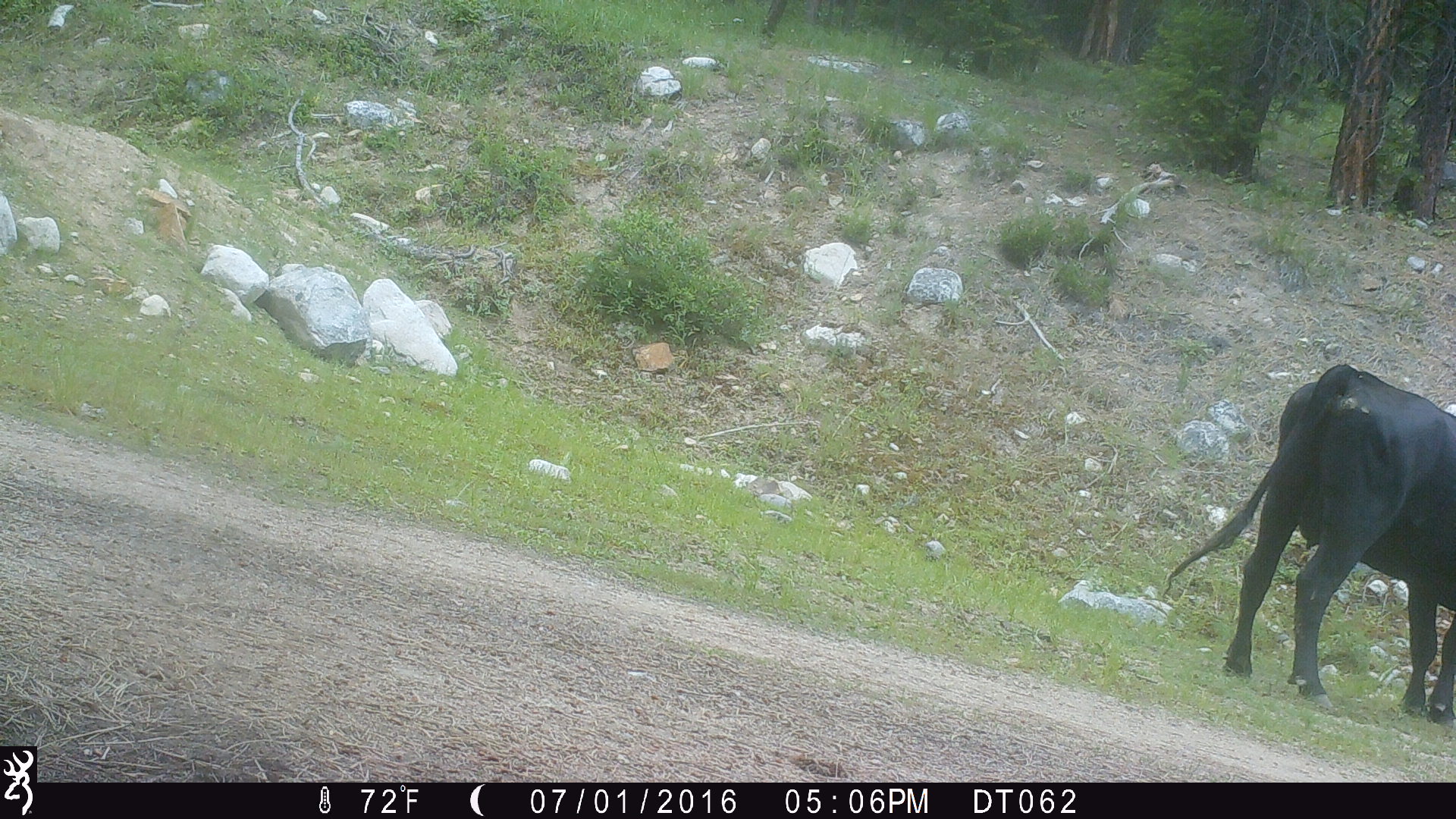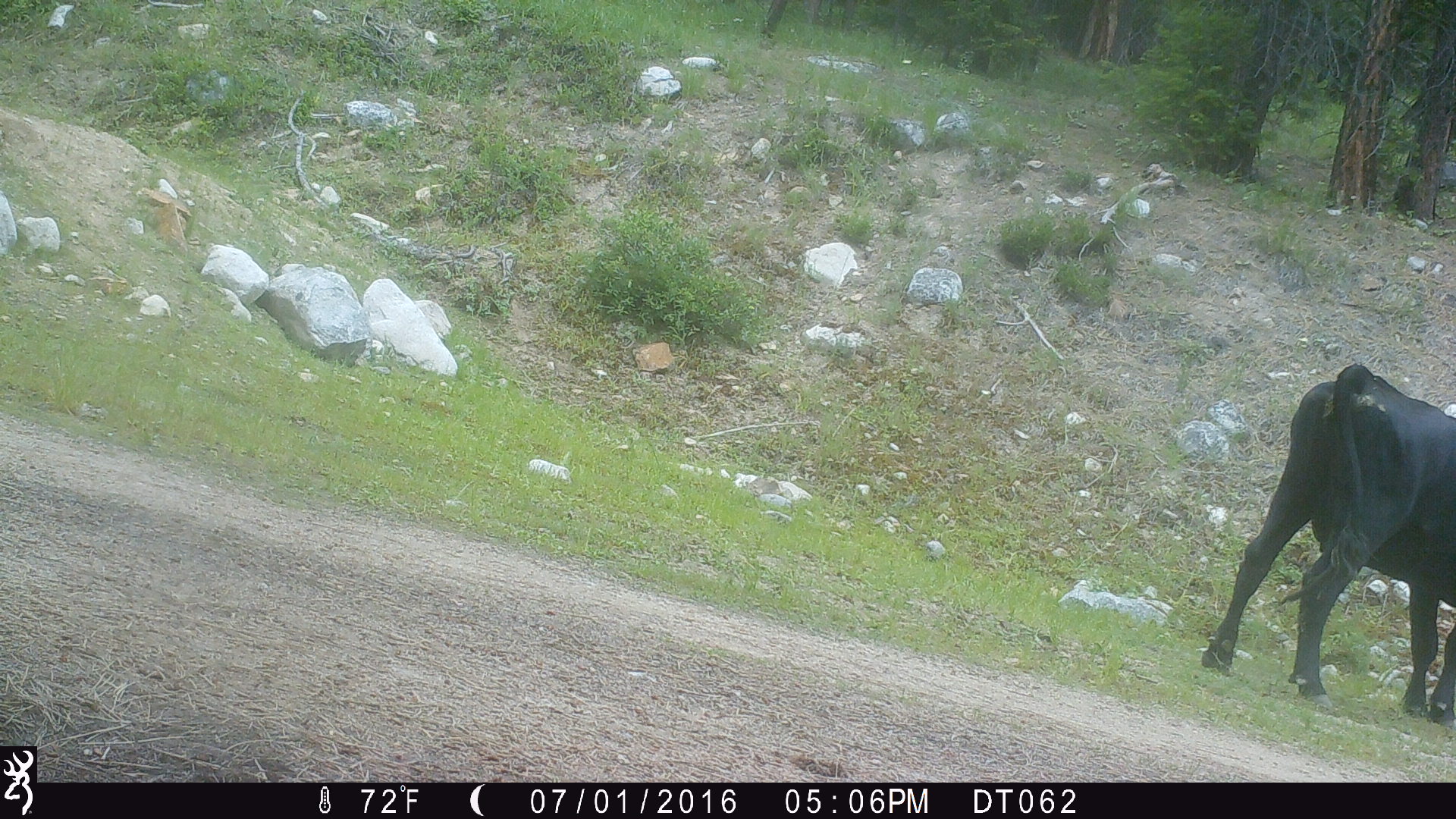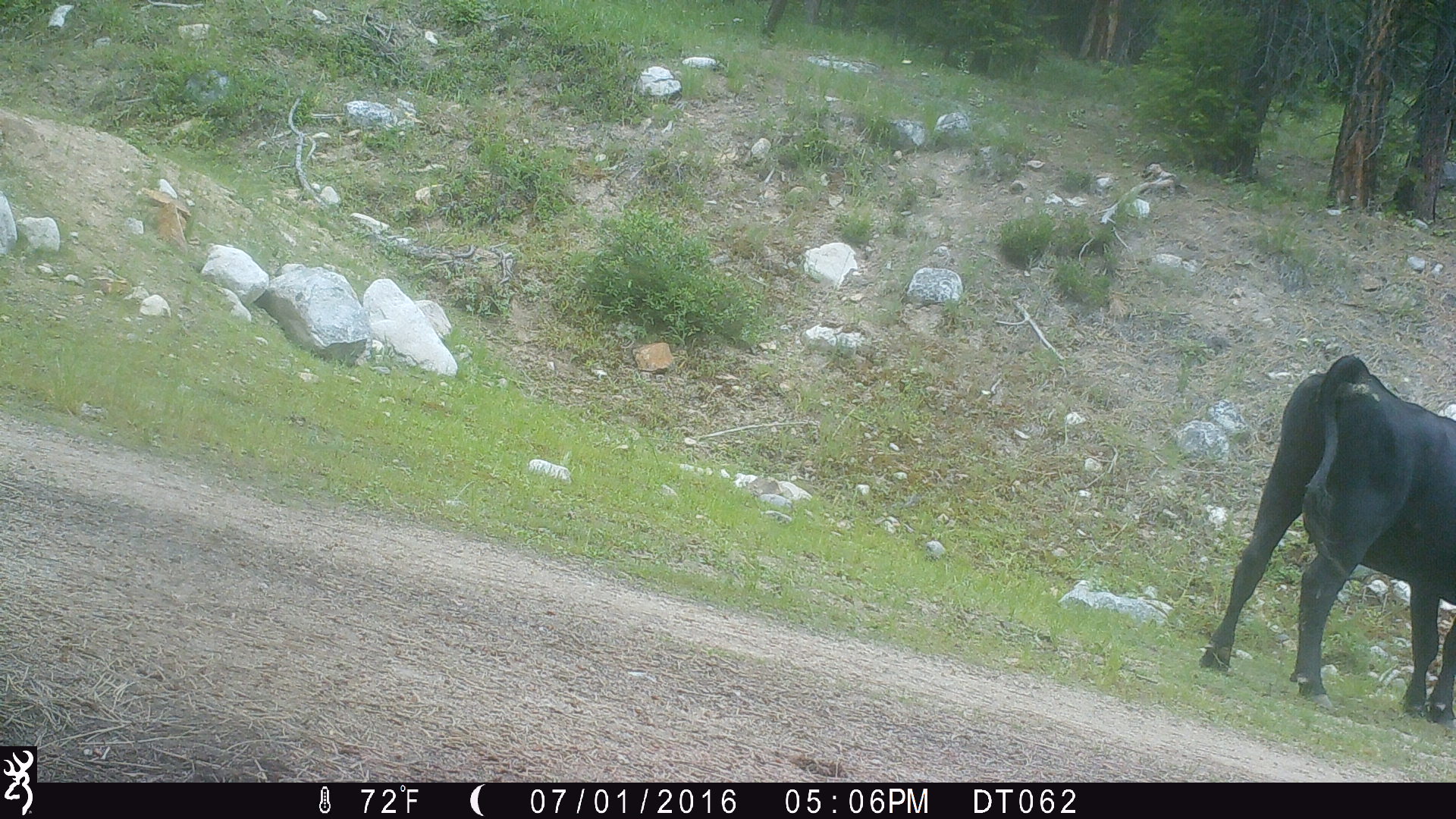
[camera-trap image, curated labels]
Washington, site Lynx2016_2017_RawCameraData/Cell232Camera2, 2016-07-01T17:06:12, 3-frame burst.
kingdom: Animalia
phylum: Chordata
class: Mammalia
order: Artiodactyla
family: Bovidae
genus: Bos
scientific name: Bos taurus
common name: domestic cattle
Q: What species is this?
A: Domestic cattle (Bos taurus).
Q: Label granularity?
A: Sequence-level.